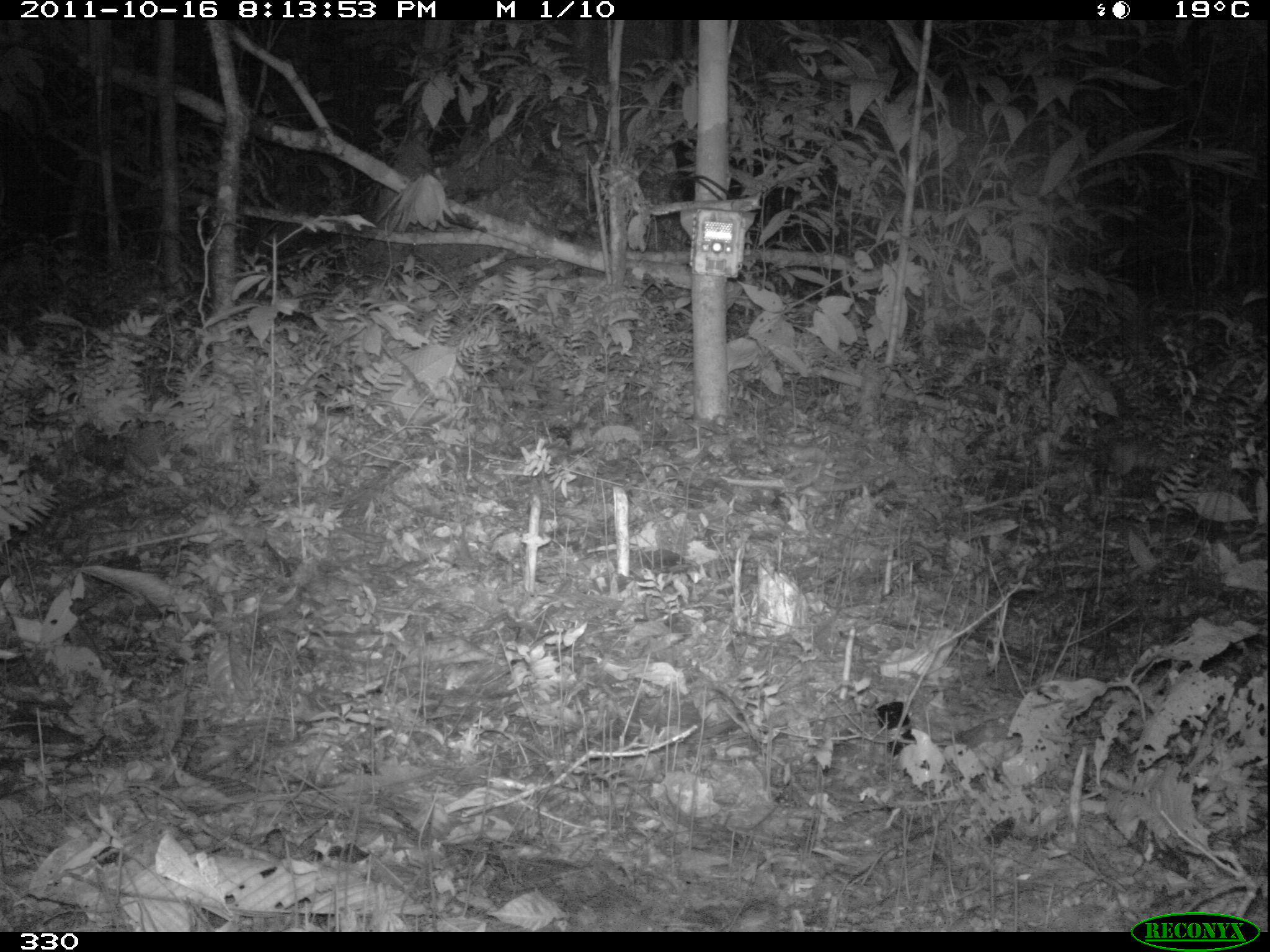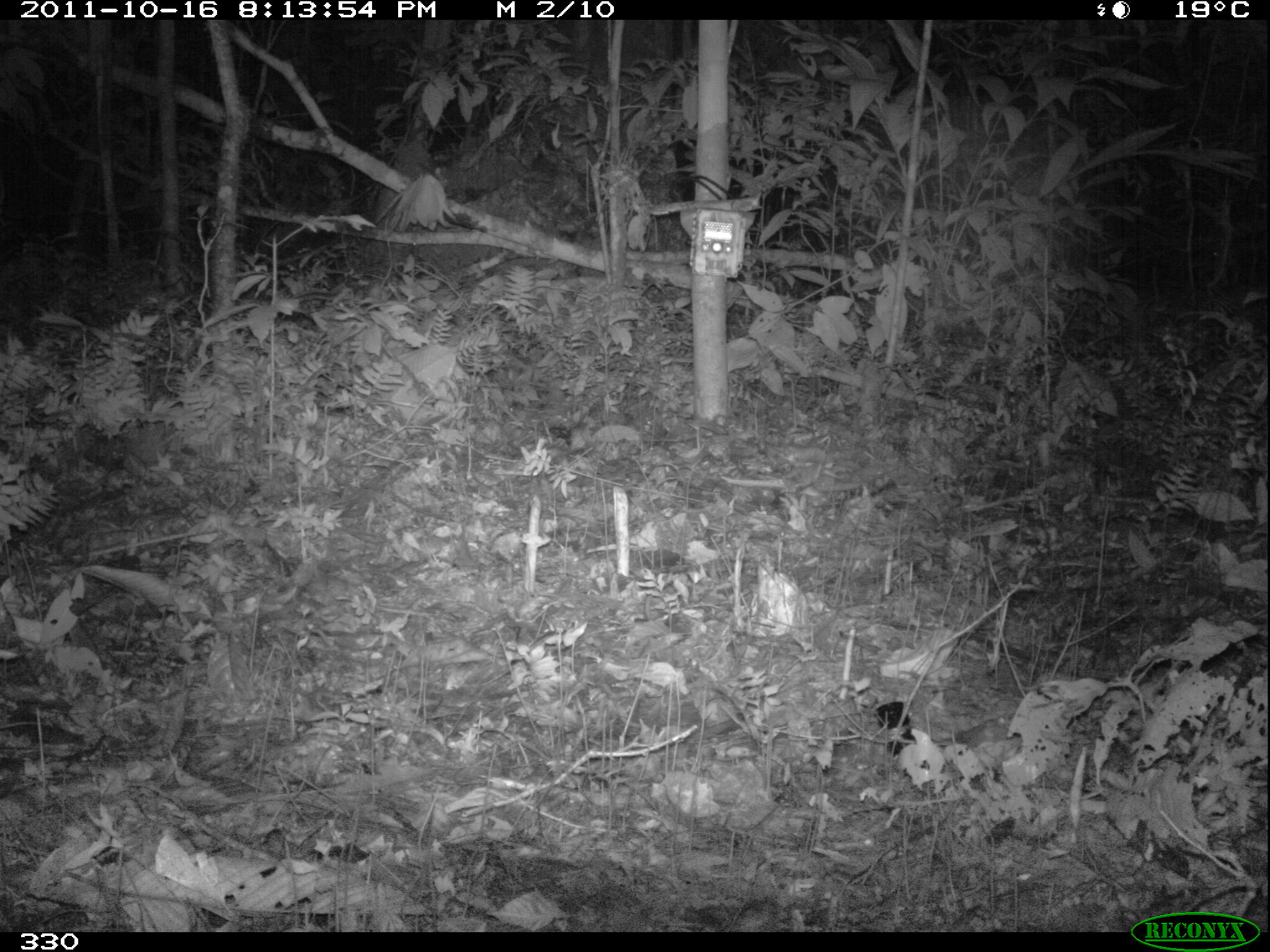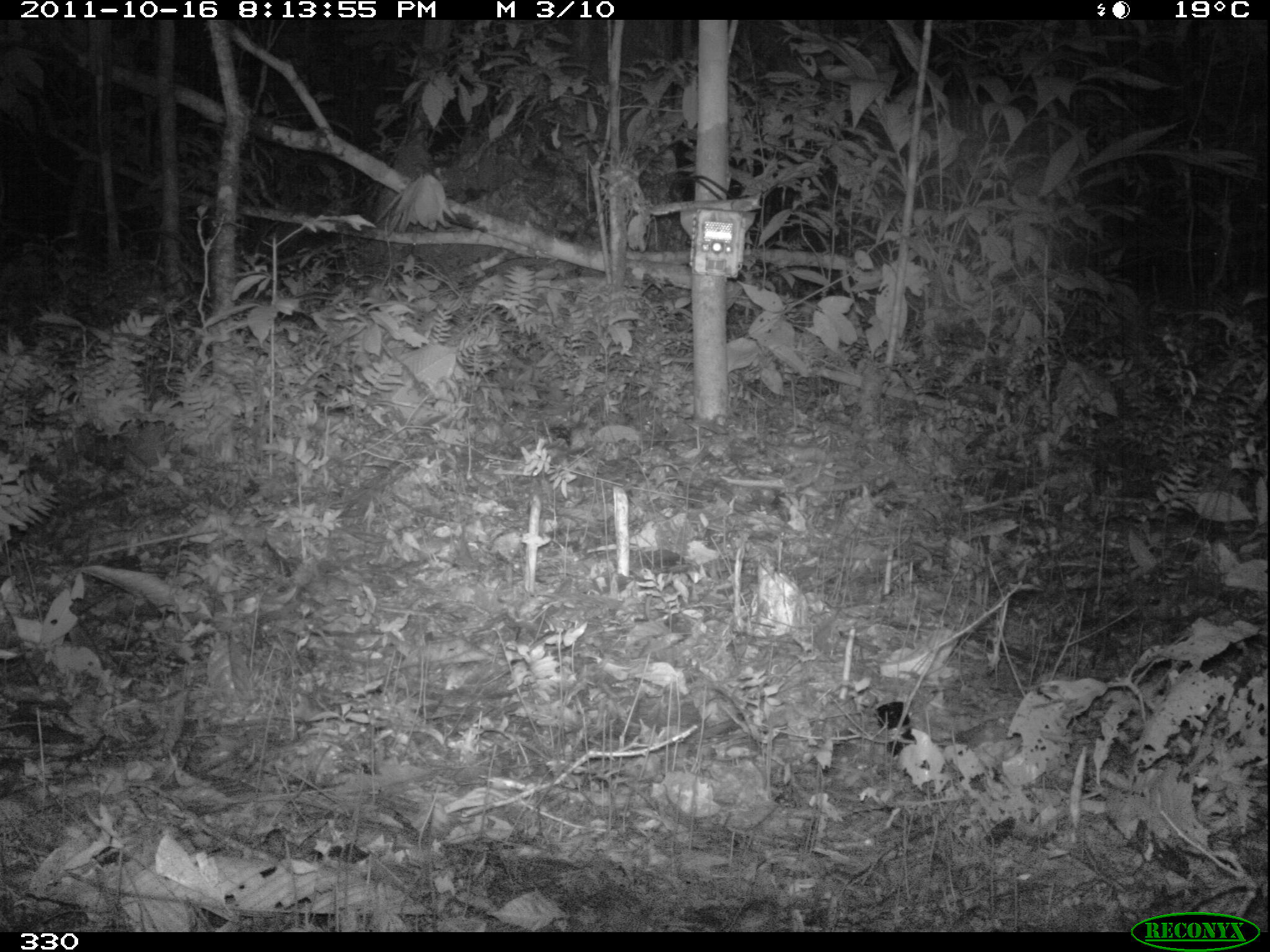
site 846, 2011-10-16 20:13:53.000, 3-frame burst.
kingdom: Animalia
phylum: Chordata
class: Mammalia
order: Rodentia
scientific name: Rodentia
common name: rodents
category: unknown rodent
Unknown rodent (rodents) (Rodentia).